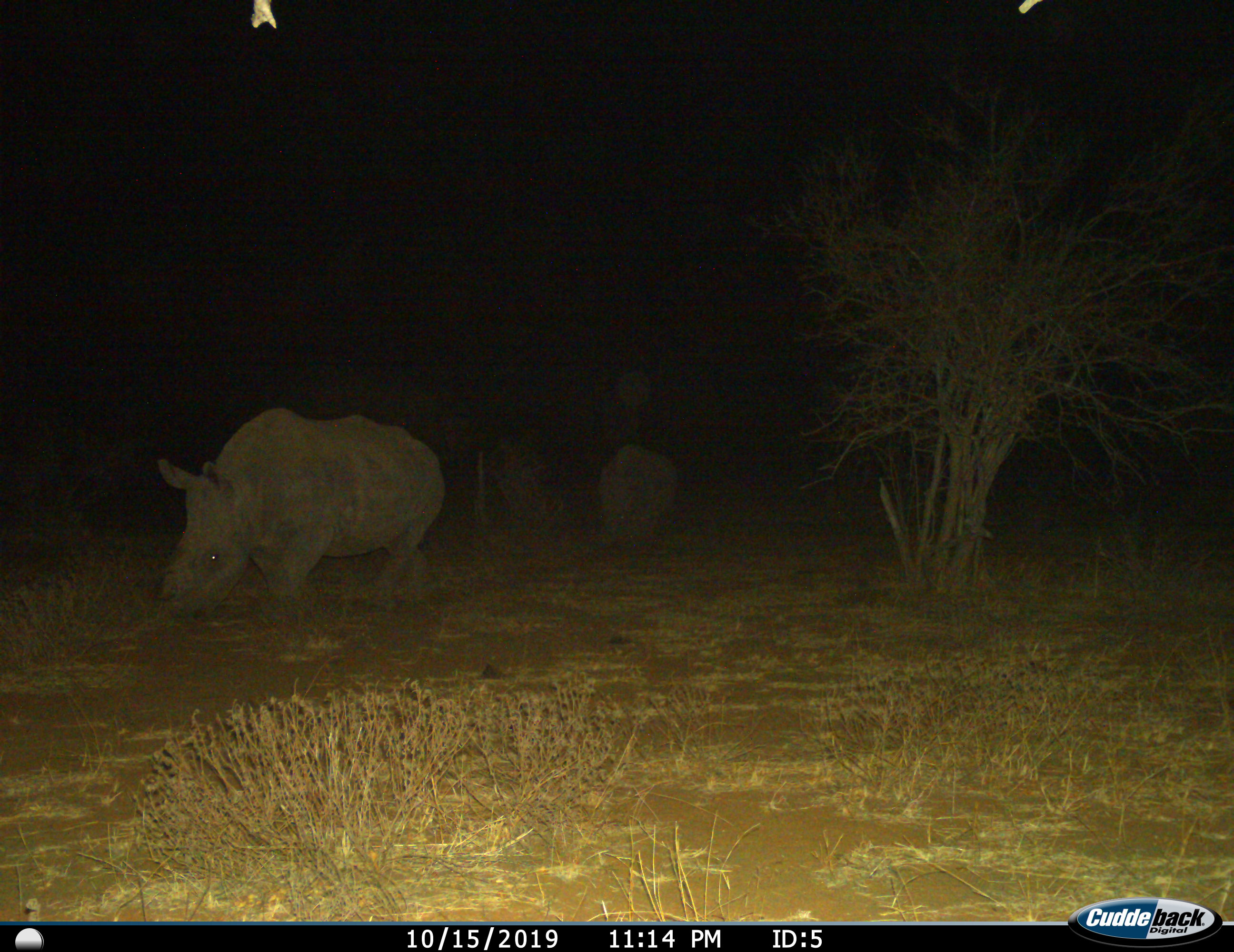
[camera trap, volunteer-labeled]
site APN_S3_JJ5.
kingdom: Animalia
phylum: Chordata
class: Mammalia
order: Perissodactyla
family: Rhinocerotidae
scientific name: Rhinocerotidae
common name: unknown rhinoceros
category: rhinocerosunknown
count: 2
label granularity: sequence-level